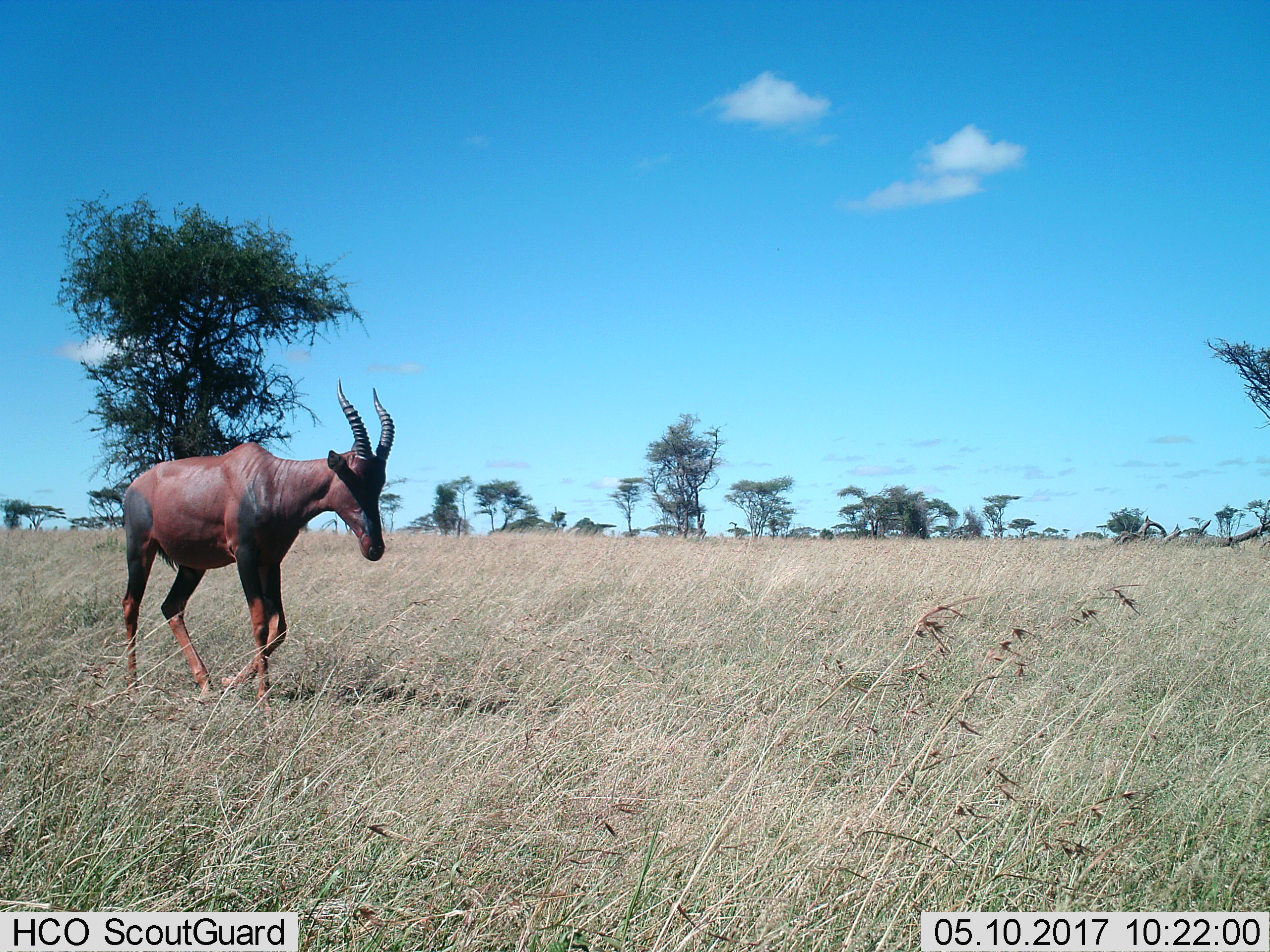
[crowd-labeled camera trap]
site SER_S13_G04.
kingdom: Animalia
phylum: Chordata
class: Mammalia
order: Artiodactyla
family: Bovidae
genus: Damaliscus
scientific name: Damaliscus lunatus jimela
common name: topi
Topi (Damaliscus lunatus jimela), count 1. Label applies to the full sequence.